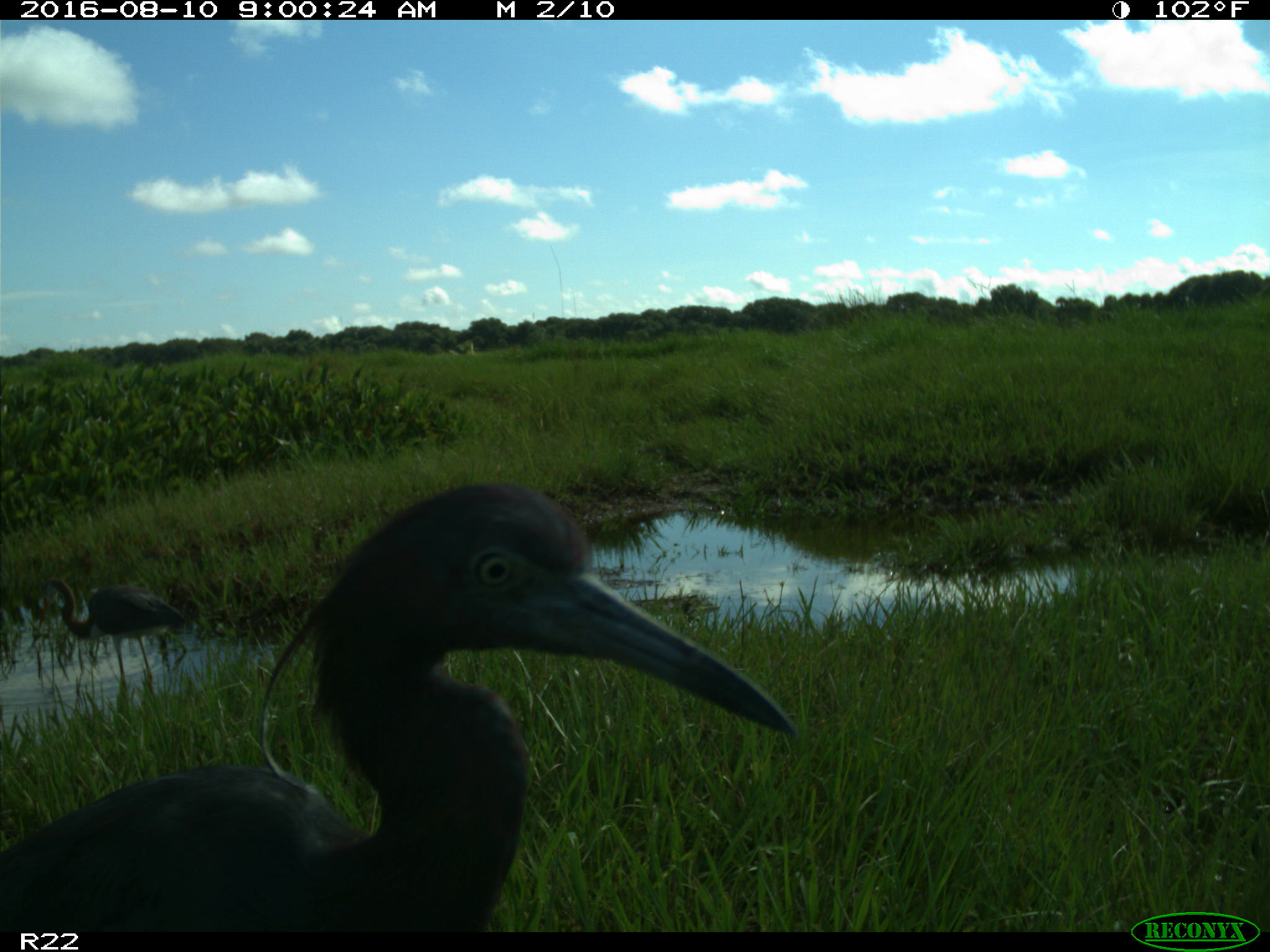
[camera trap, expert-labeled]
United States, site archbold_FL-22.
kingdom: Animalia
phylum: Chordata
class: Aves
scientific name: Aves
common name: birds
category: unidentified bird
Unidentified bird (birds) (Aves).